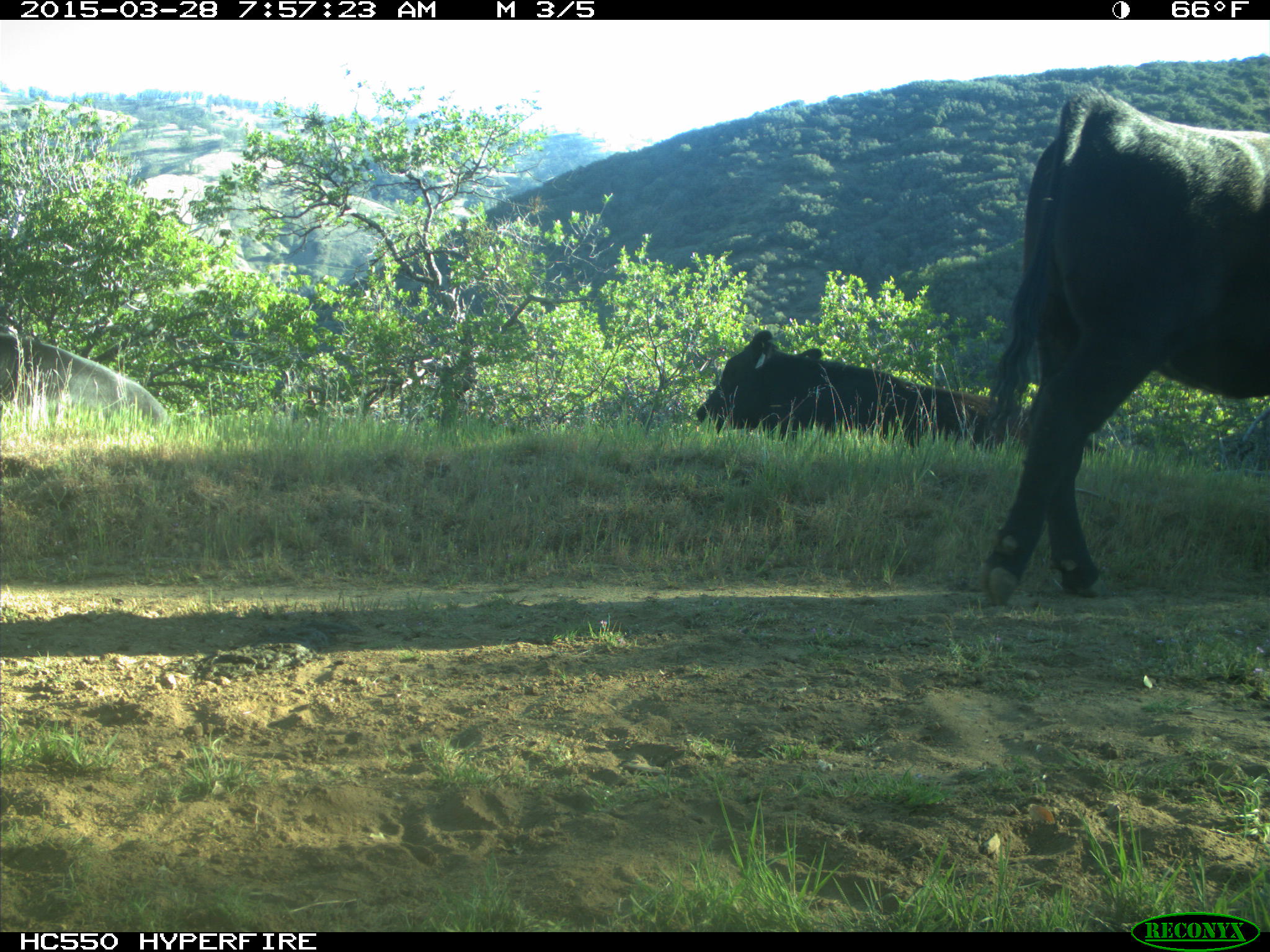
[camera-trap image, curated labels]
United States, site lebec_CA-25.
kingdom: Animalia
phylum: Chordata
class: Mammalia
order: Artiodactyla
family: Bovidae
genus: Bos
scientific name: Bos taurus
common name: domestic cow